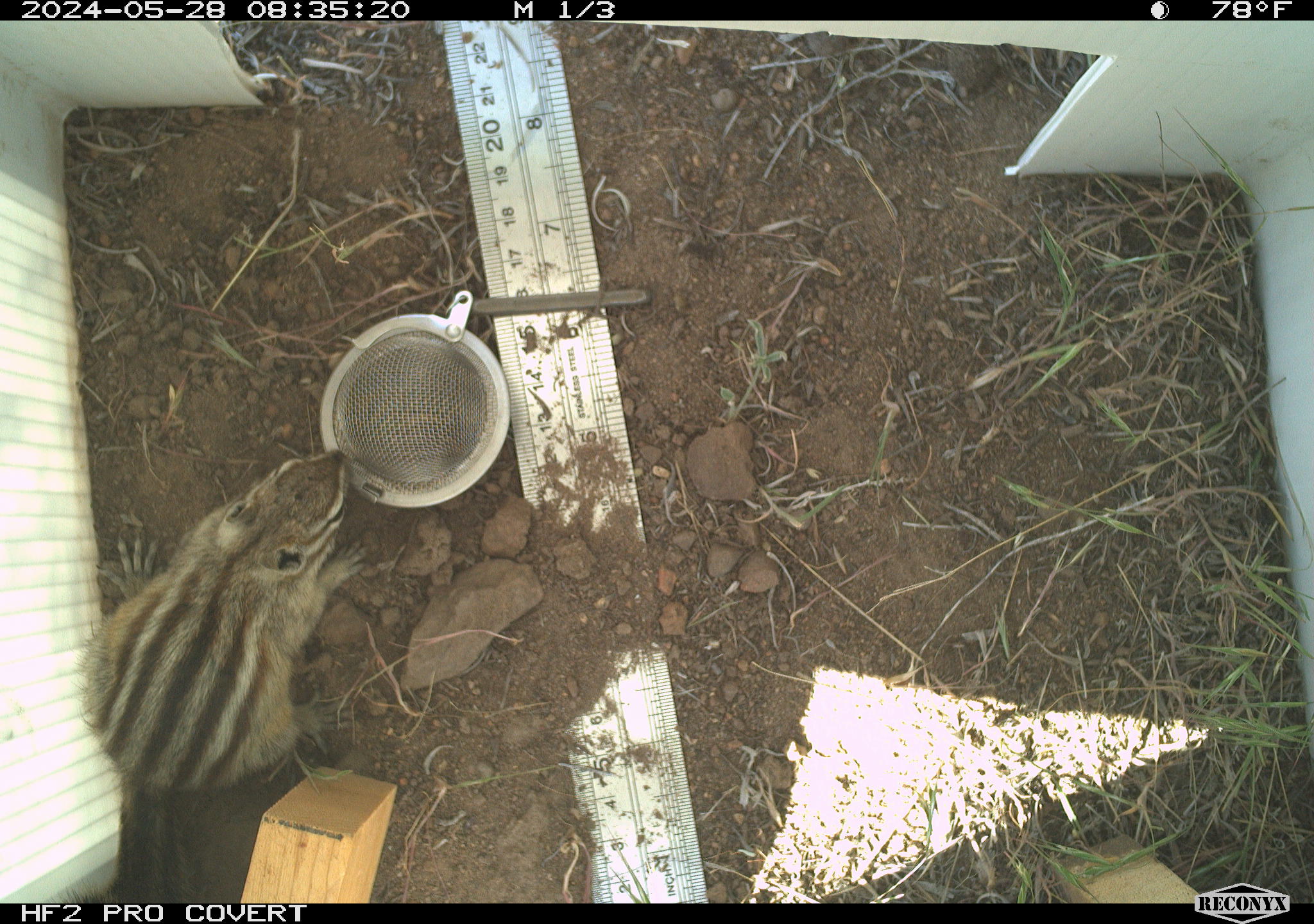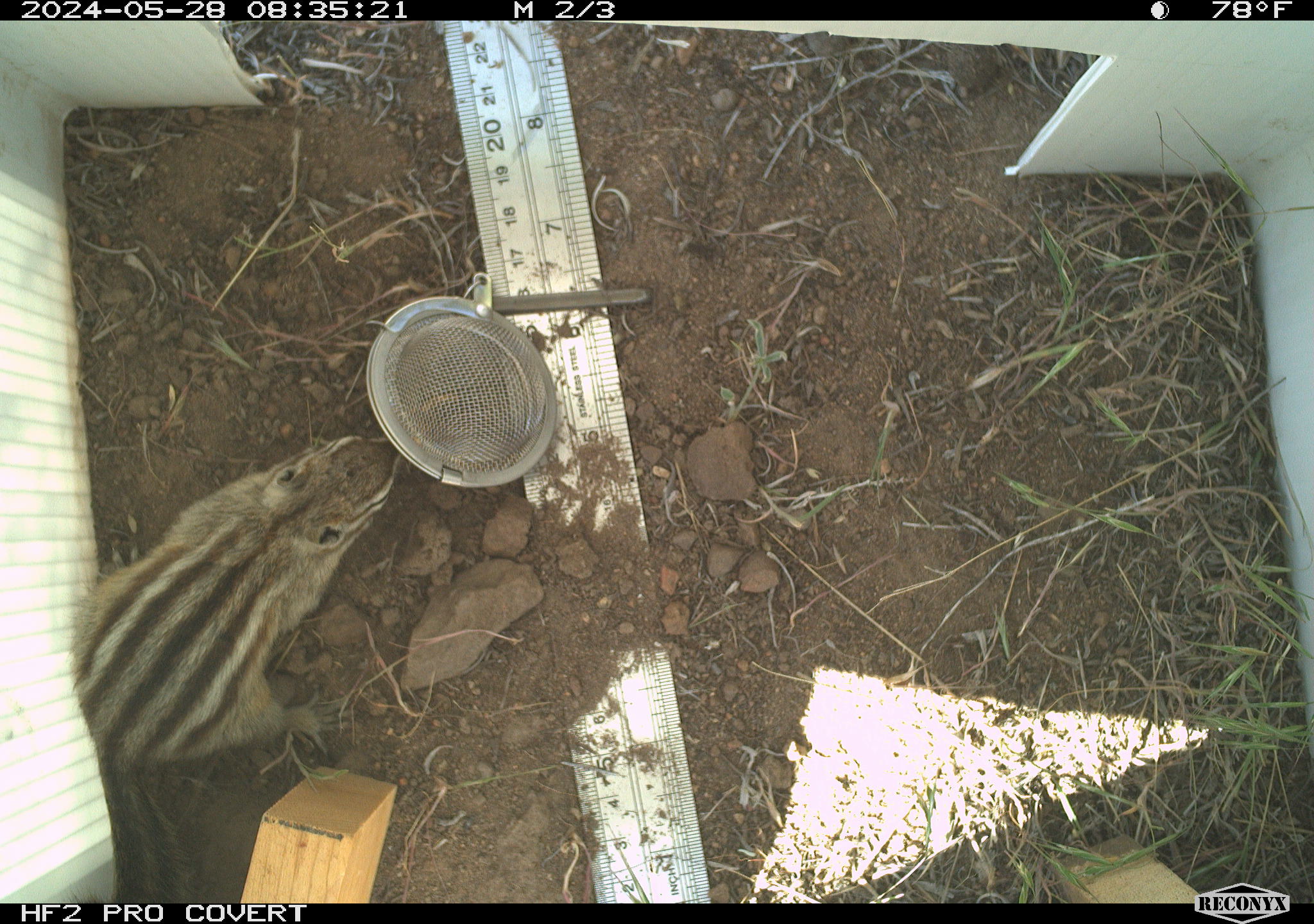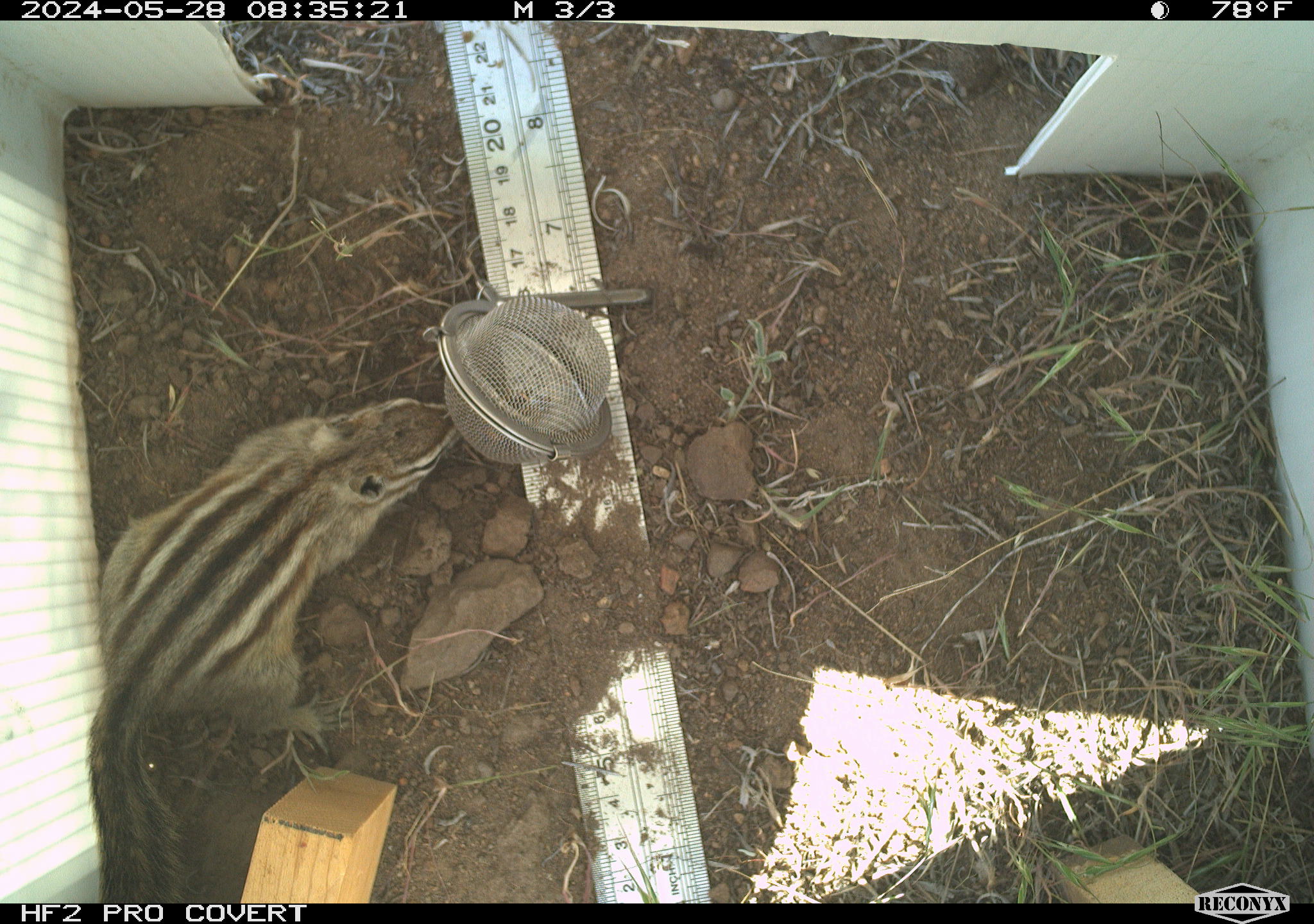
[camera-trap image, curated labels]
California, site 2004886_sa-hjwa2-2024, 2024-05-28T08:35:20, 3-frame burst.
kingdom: Animalia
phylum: Chordata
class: Mammalia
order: Rodentia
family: Sciuridae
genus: Neotamias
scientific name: Neotamias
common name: western chipmunks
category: neotamias species